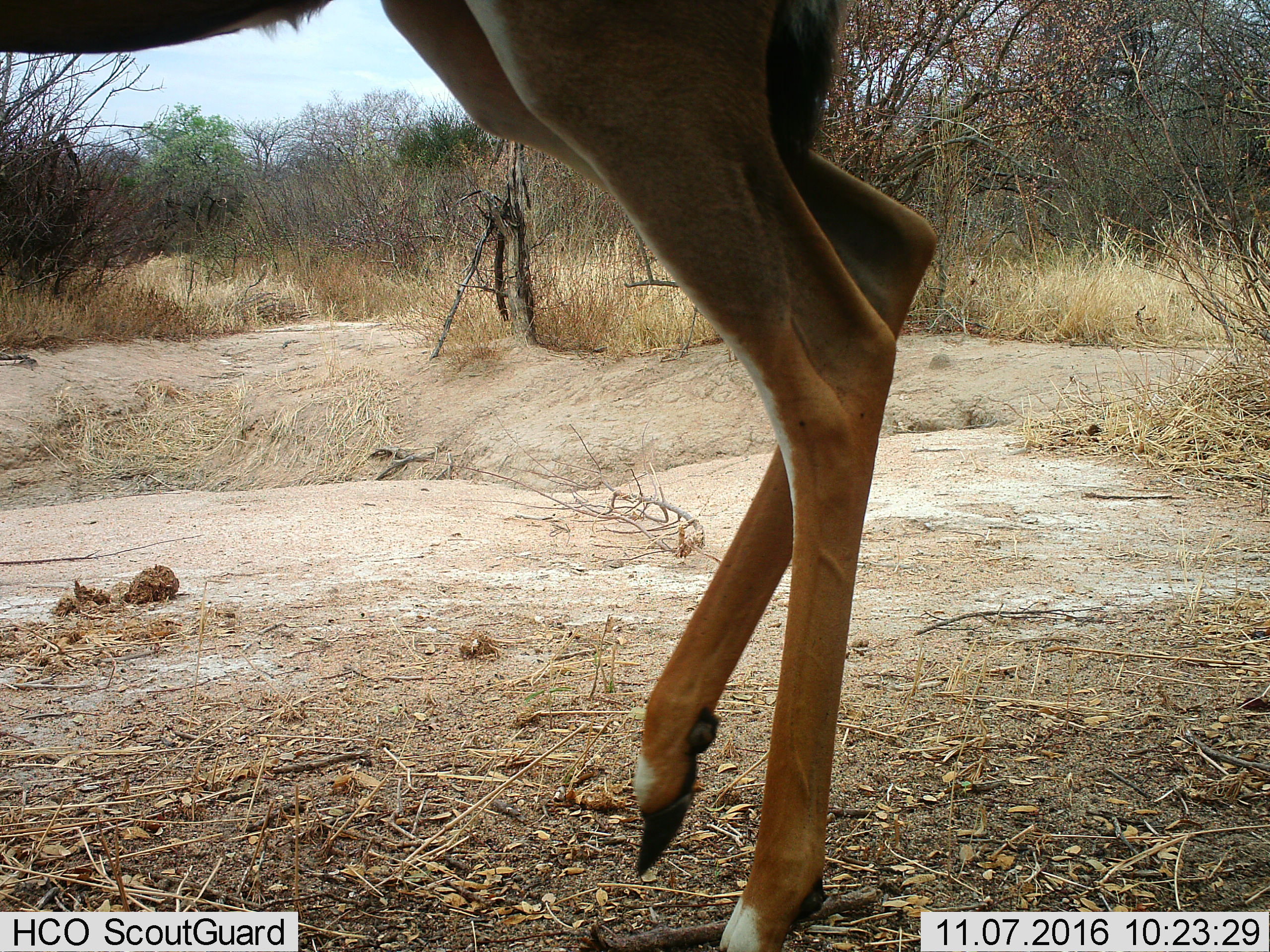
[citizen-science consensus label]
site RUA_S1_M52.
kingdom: Animalia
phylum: Chordata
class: Mammalia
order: Artiodactyla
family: Bovidae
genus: Aepyceros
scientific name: Aepyceros melampus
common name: impala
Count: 1.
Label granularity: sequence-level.